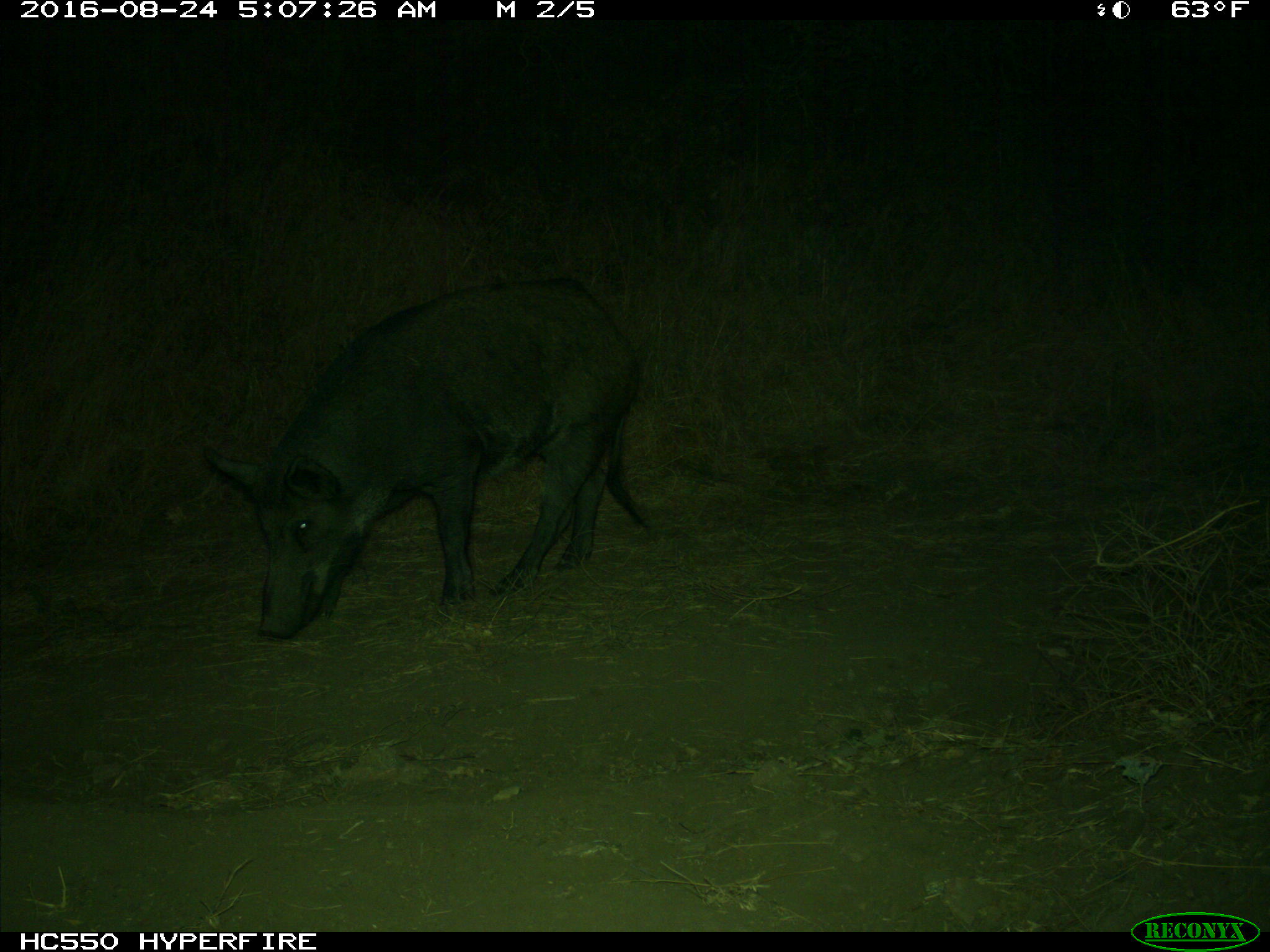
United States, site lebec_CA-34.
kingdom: Animalia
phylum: Chordata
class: Mammalia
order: Artiodactyla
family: Suidae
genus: Sus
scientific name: Sus scrofa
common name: wild boar